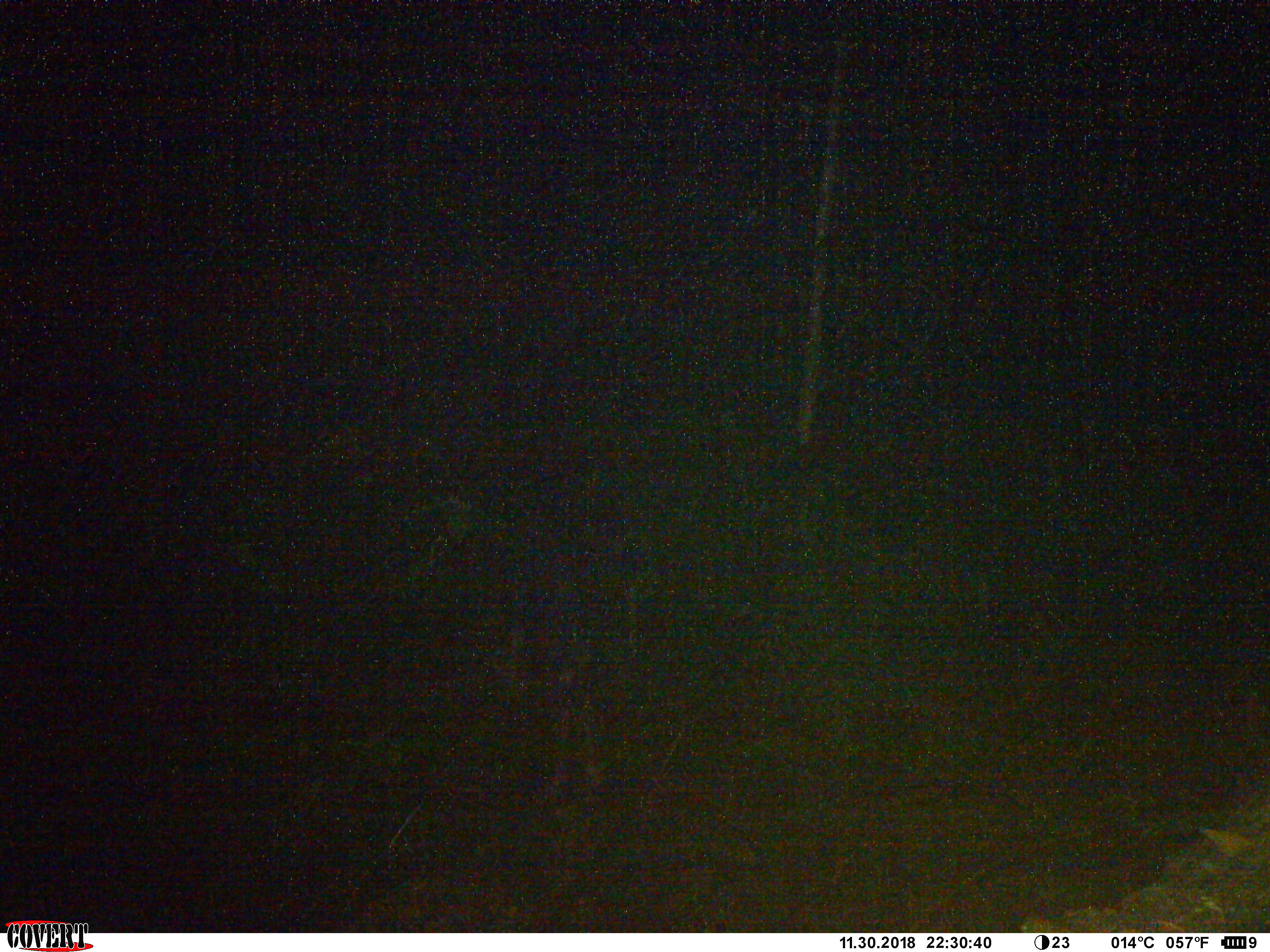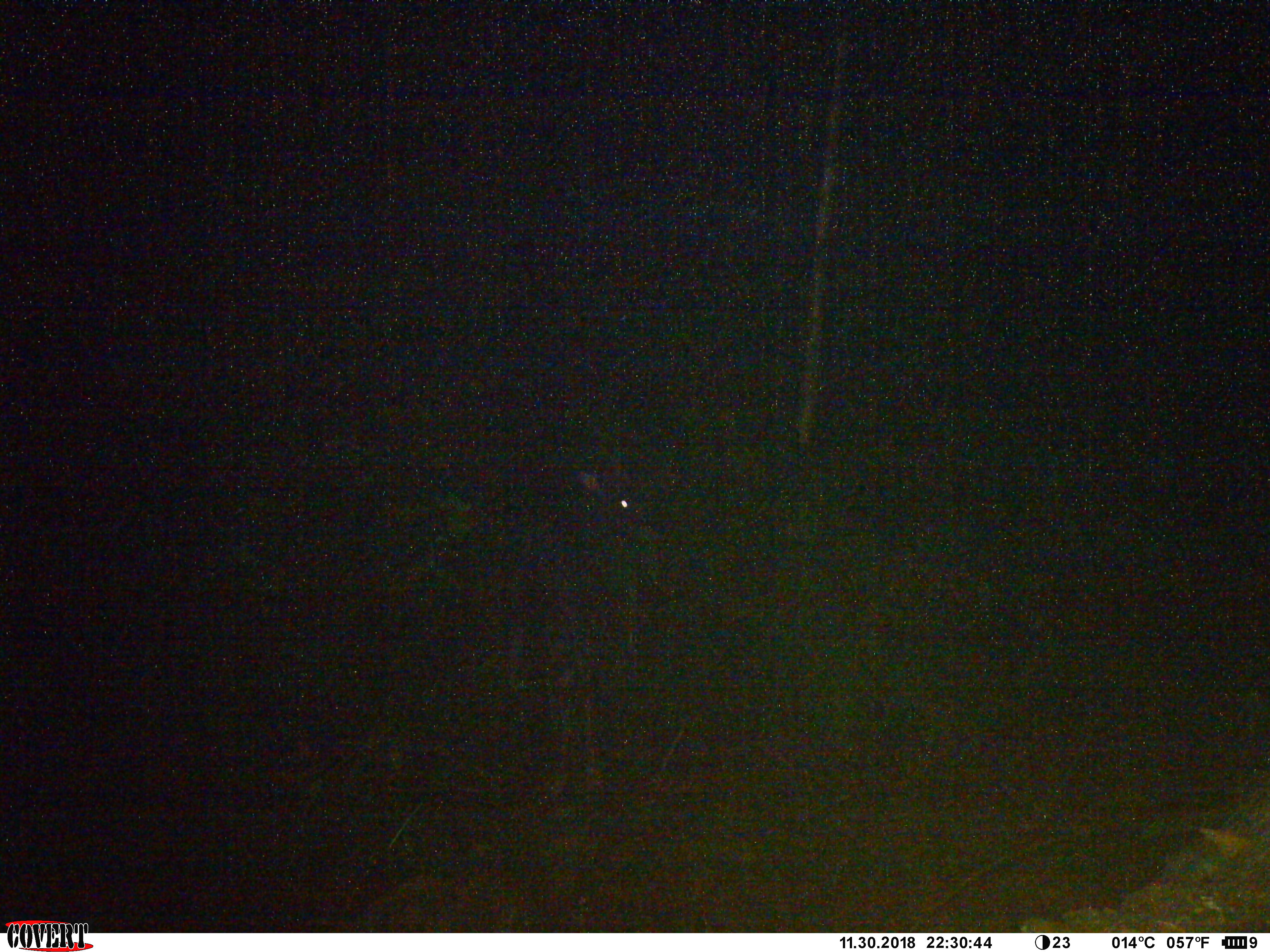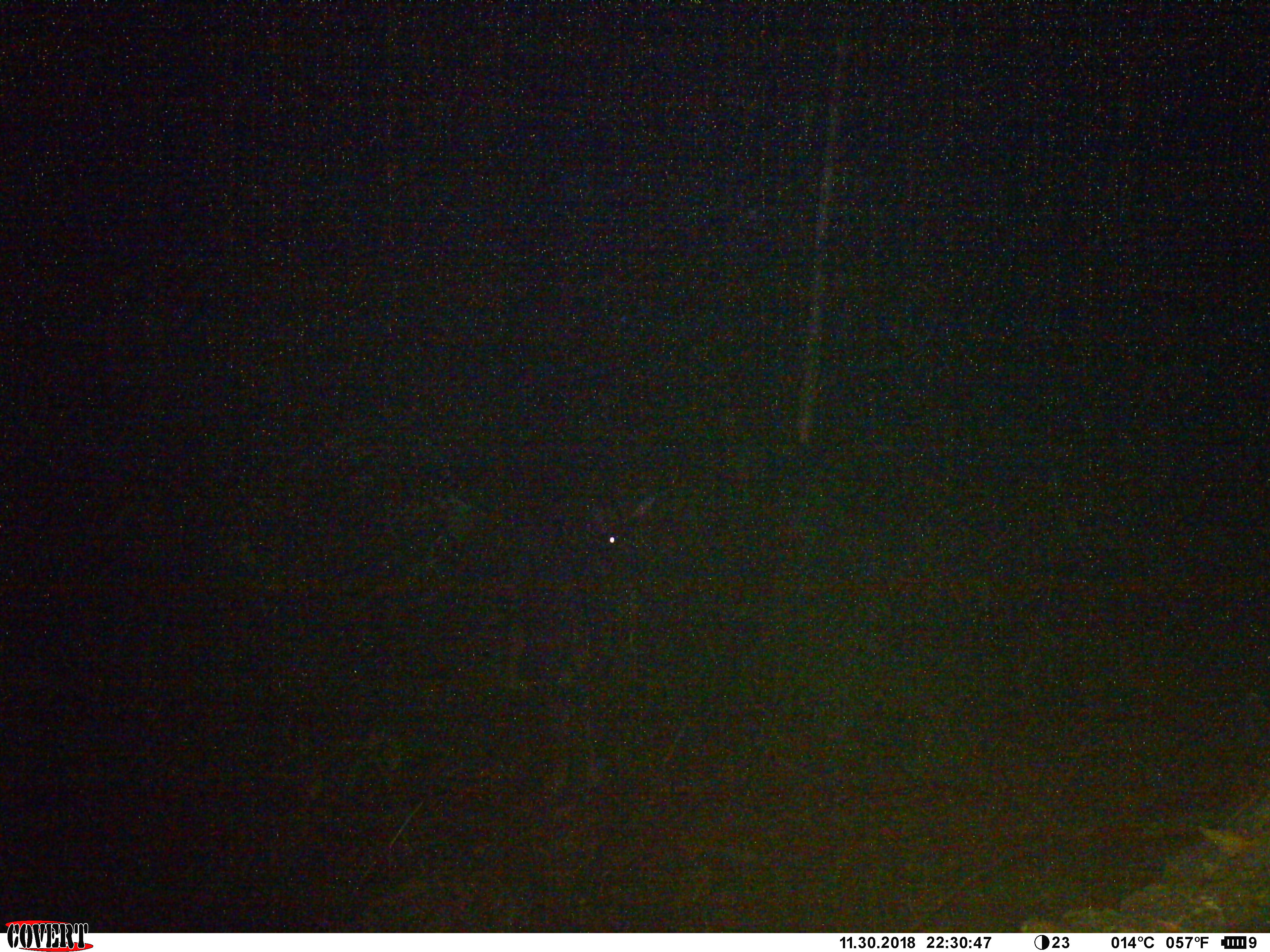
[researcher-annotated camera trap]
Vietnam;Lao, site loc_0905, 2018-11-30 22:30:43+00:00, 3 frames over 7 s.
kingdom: Animalia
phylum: Chordata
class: Mammalia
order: Artiodactyla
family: Bovidae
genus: Capricornis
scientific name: Capricornis sumatraensis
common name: chinese serow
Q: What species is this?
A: Chinese serow (Capricornis sumatraensis).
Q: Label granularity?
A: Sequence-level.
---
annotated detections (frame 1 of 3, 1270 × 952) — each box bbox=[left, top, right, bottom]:
chinese serow: bbox=[510, 456, 644, 799]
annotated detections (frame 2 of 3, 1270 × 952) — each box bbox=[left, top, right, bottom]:
chinese serow: bbox=[510, 456, 644, 811]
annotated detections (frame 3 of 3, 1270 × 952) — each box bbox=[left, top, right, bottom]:
chinese serow: bbox=[509, 492, 653, 809]